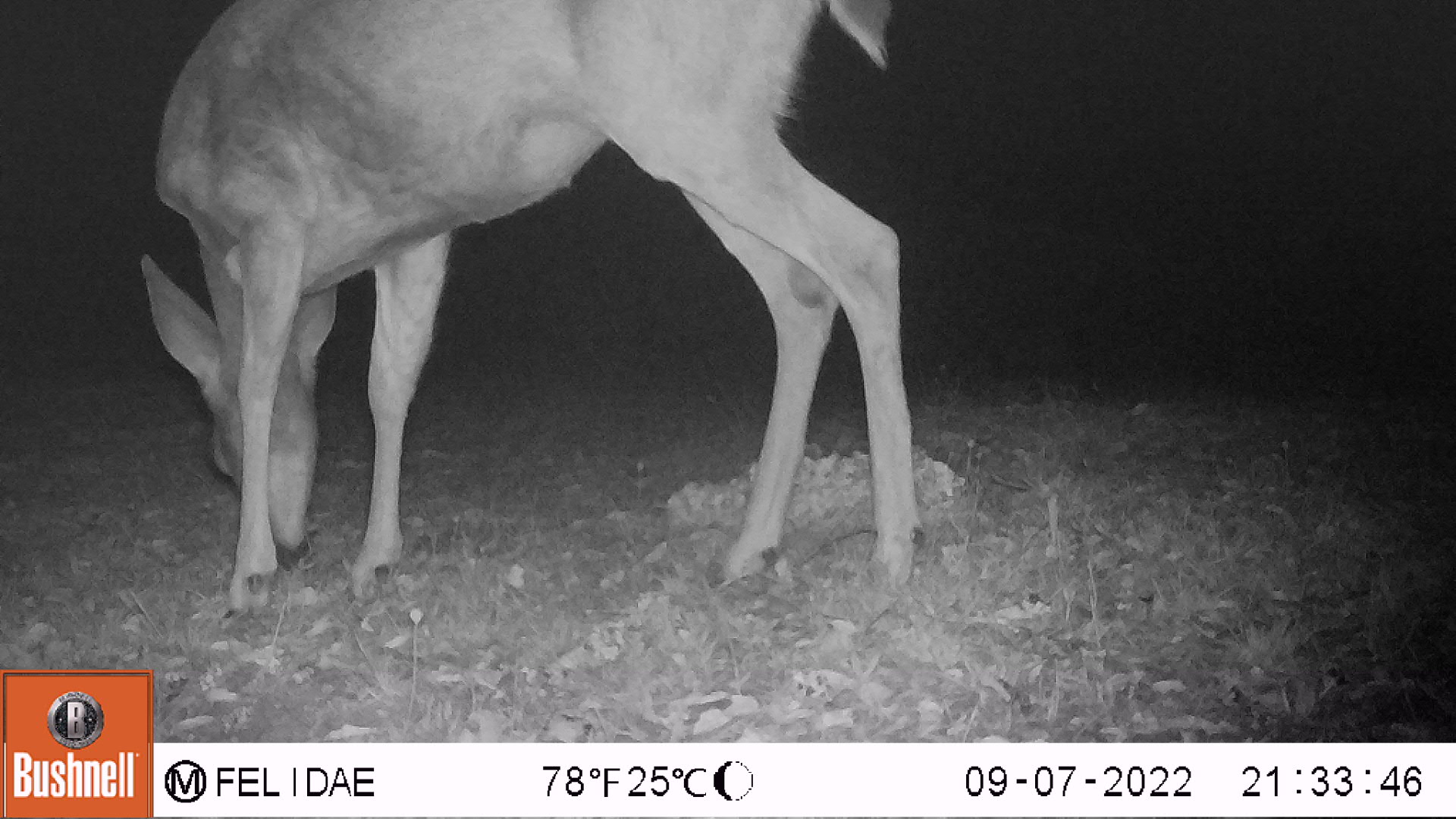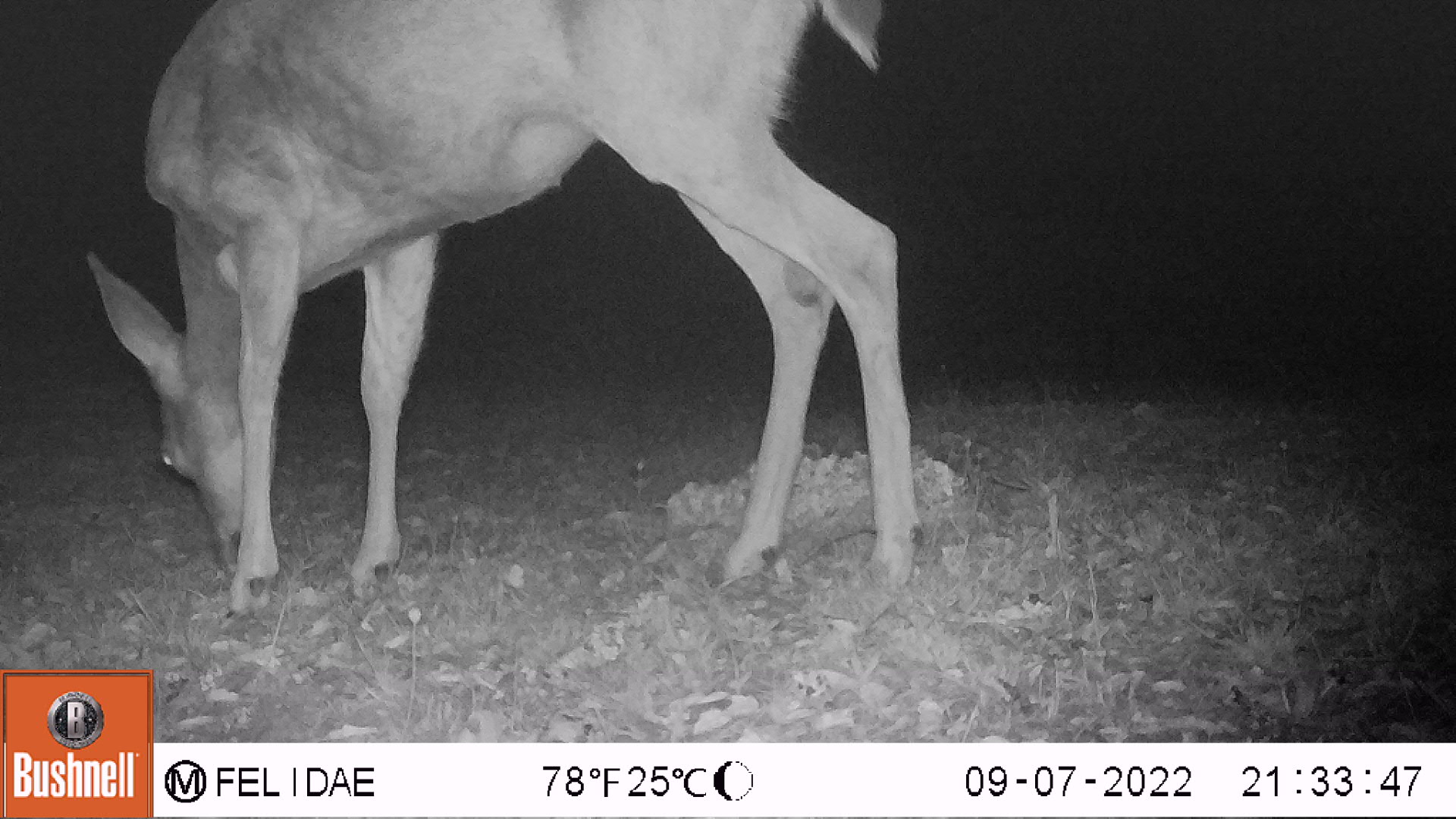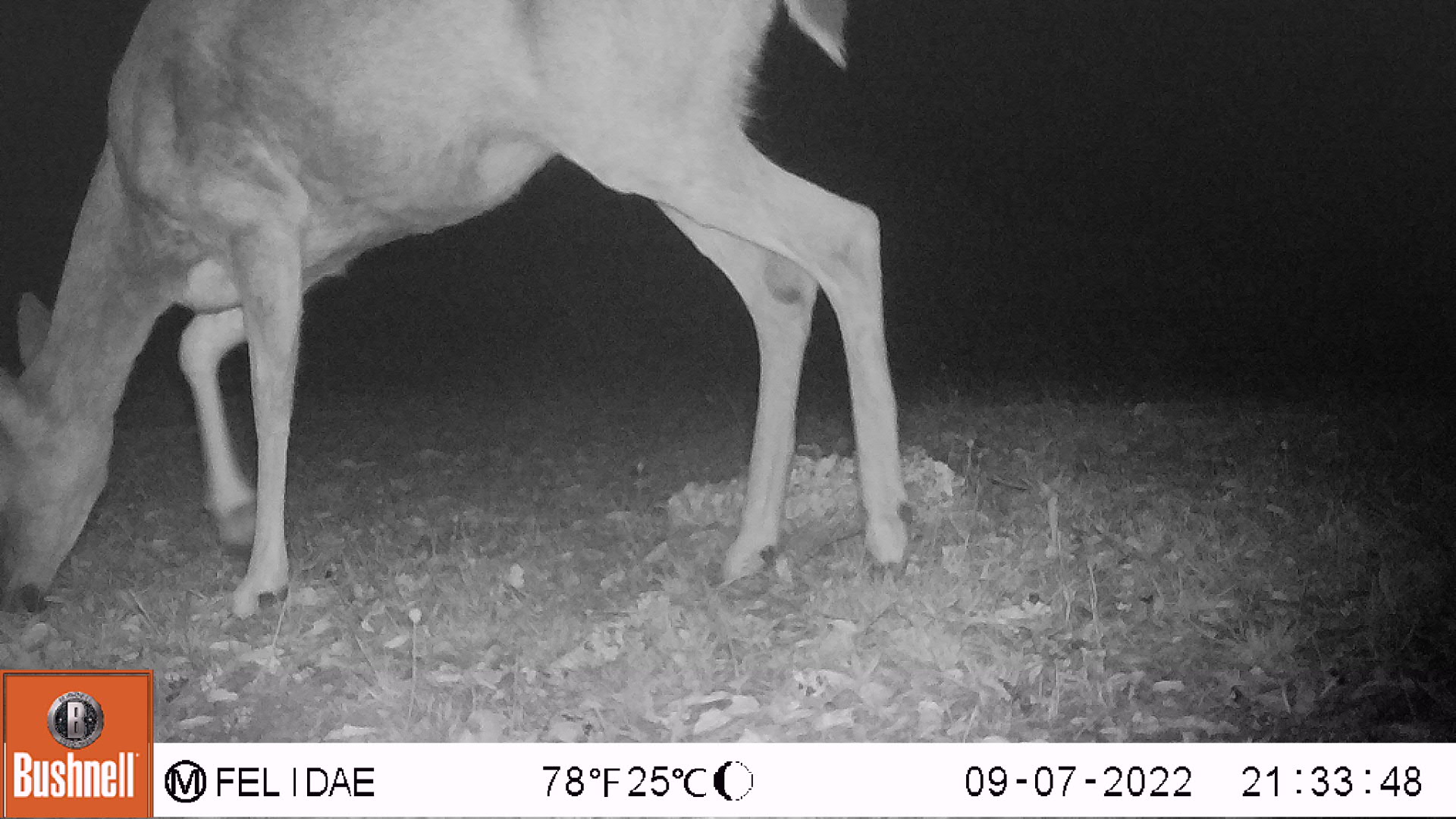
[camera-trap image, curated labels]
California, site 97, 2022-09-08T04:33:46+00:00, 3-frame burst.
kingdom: Animalia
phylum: Chordata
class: Mammalia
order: Artiodactyla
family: Cervidae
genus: Odocoileus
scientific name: Odocoileus hemionus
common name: mule deer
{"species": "mule deer (Odocoileus hemionus)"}